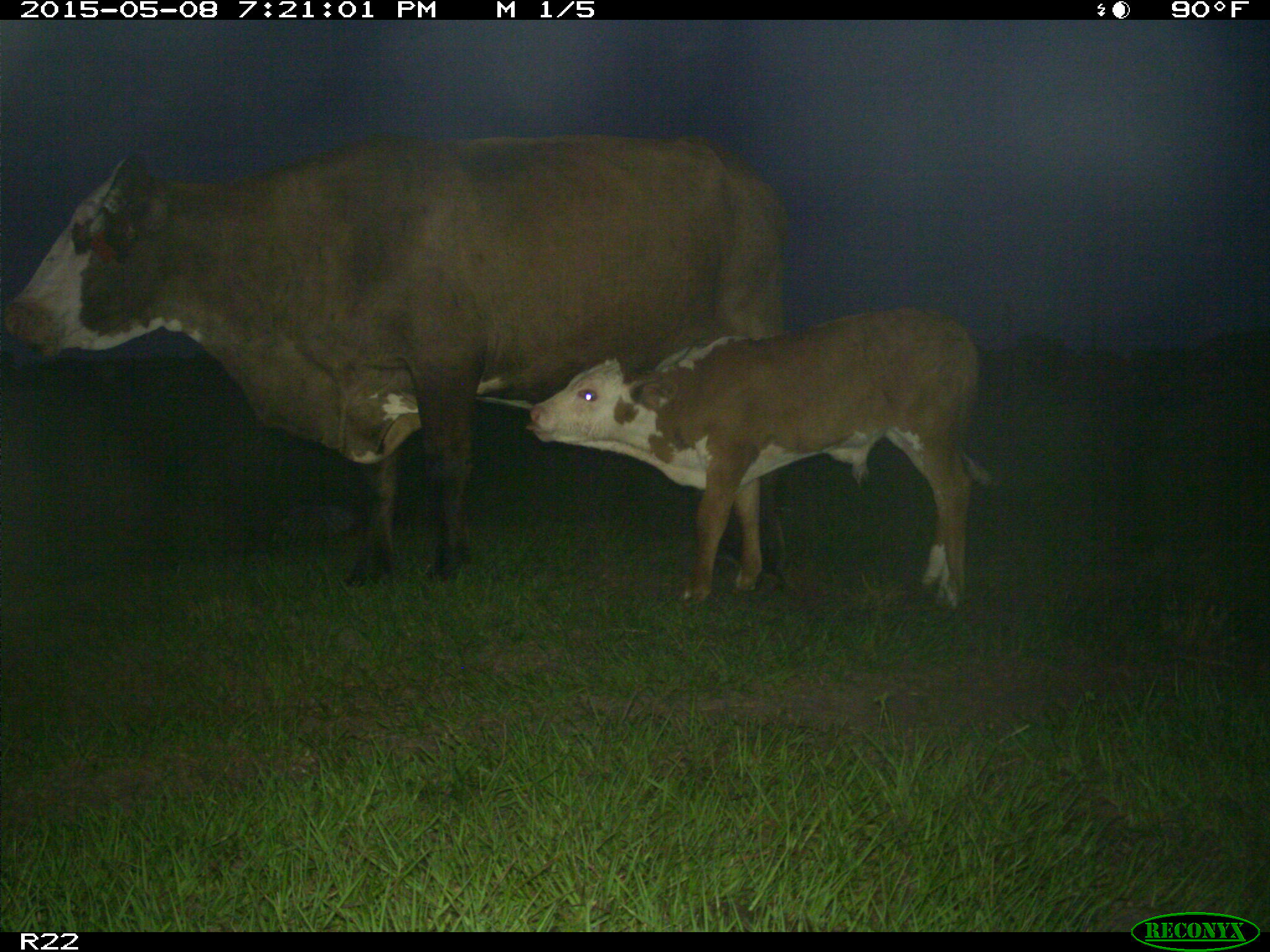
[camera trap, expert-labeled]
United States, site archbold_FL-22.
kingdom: Animalia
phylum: Chordata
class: Mammalia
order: Artiodactyla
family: Bovidae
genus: Bos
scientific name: Bos taurus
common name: domestic cow